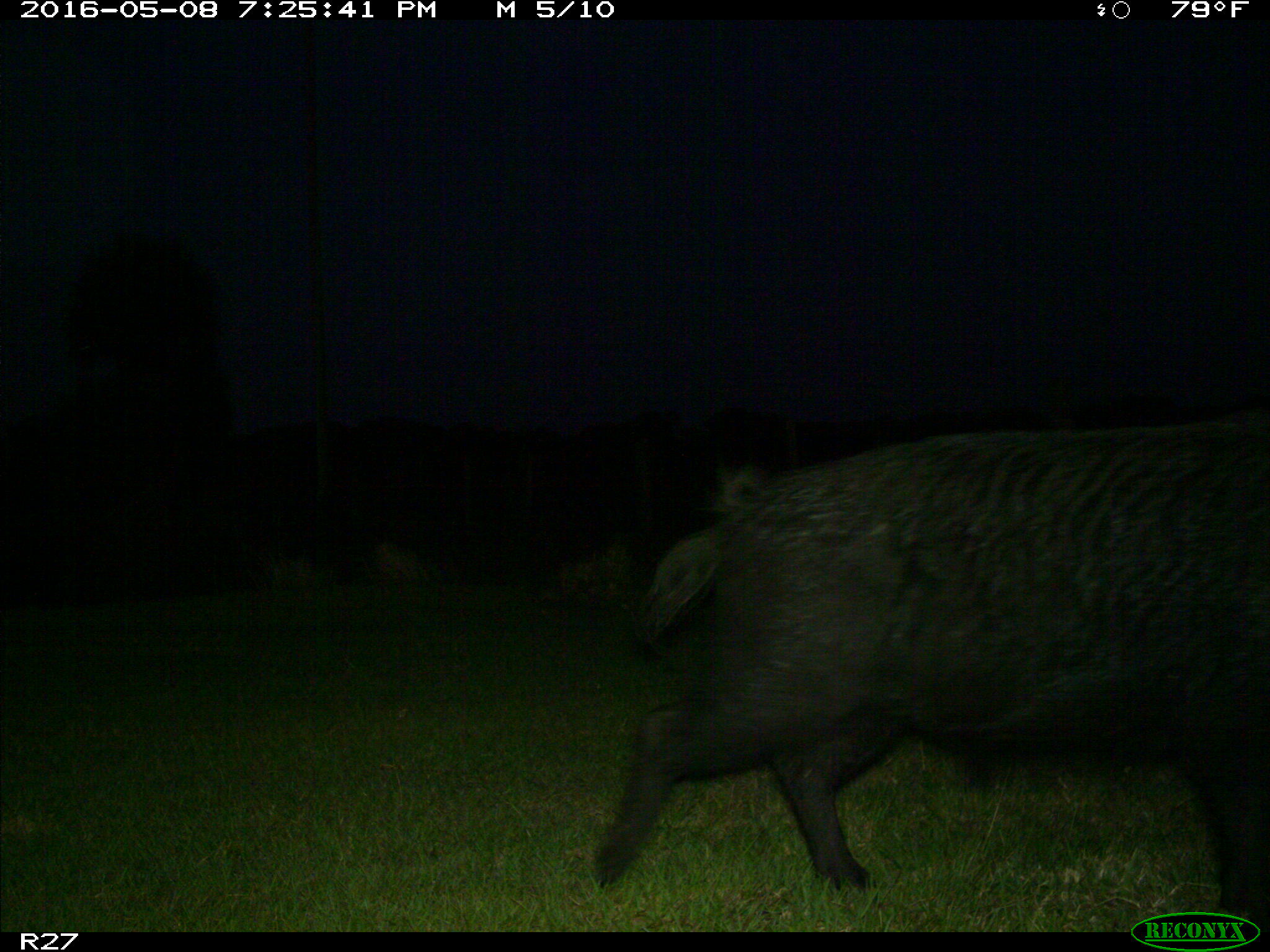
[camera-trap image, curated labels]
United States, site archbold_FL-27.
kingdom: Animalia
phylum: Chordata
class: Mammalia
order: Artiodactyla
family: Suidae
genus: Sus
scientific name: Sus scrofa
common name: wild boar